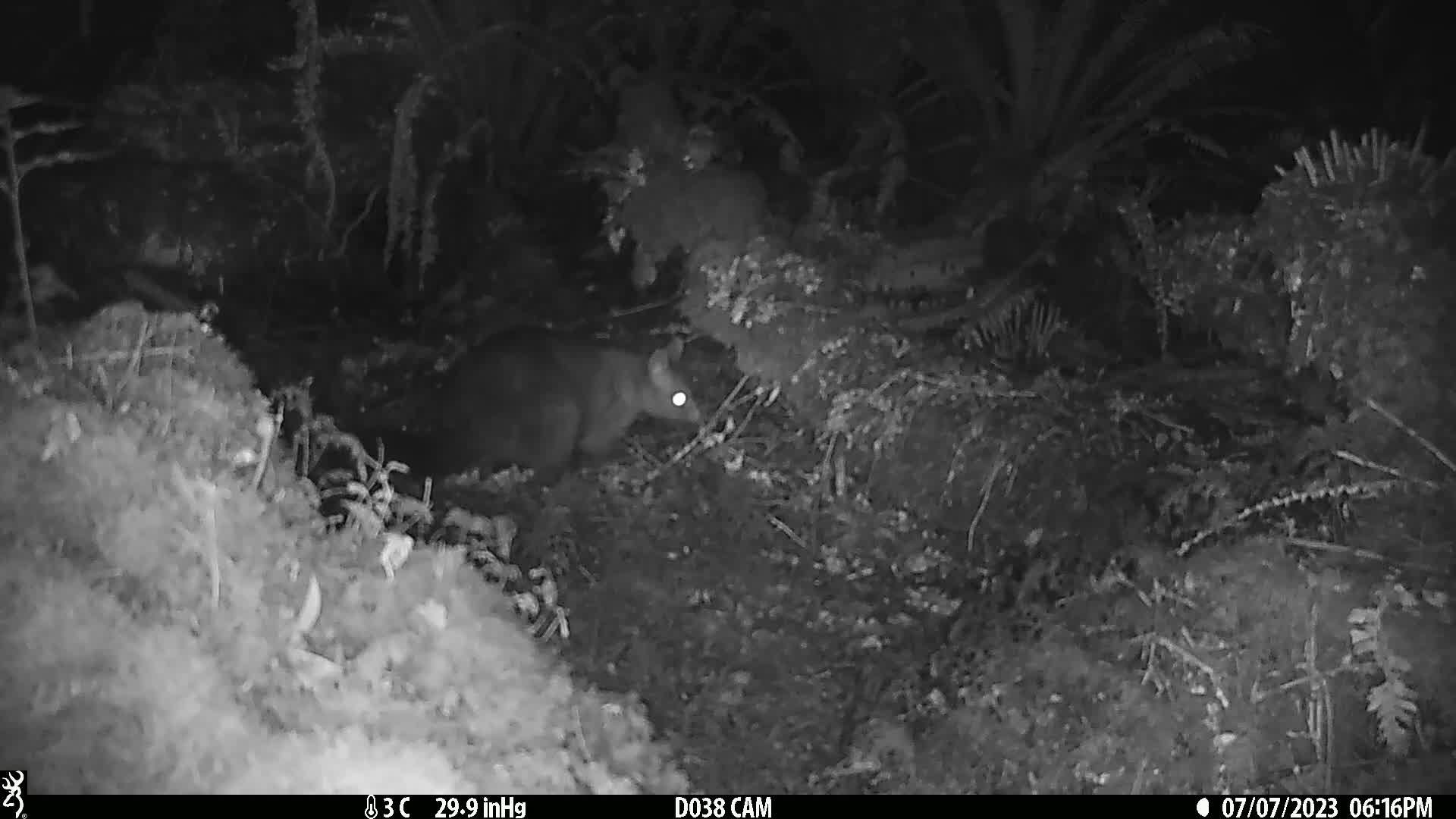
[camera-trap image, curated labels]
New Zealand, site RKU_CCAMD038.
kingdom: Animalia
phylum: Chordata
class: Mammalia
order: Diprotodontia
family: Phalangeridae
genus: Trichosurus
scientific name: Trichosurus vulpecula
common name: common brushtail possum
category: possum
Possum (common brushtail possum) (Trichosurus vulpecula).